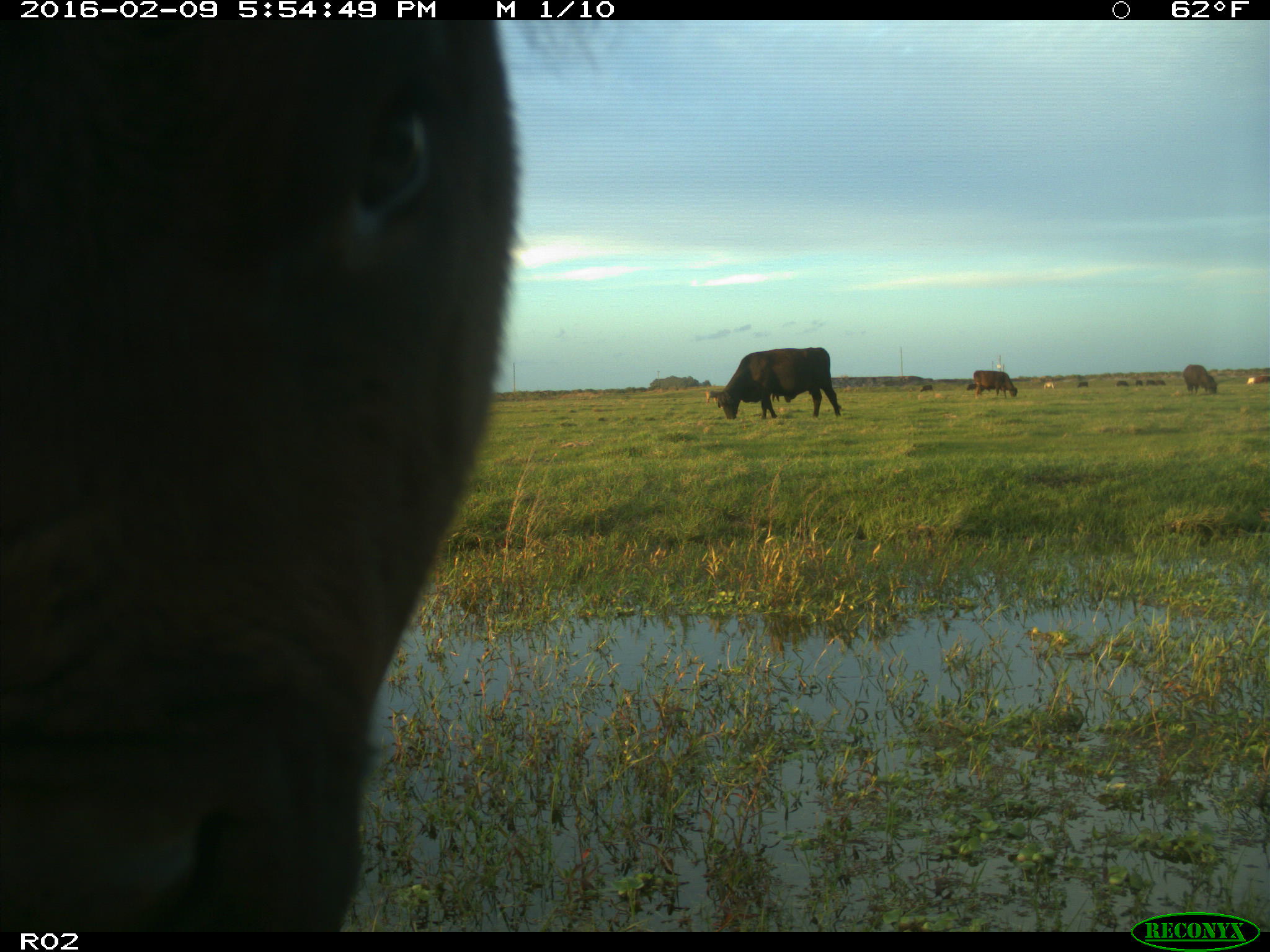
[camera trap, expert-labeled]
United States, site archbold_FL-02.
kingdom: Animalia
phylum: Chordata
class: Mammalia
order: Artiodactyla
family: Bovidae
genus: Bos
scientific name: Bos taurus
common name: domestic cow